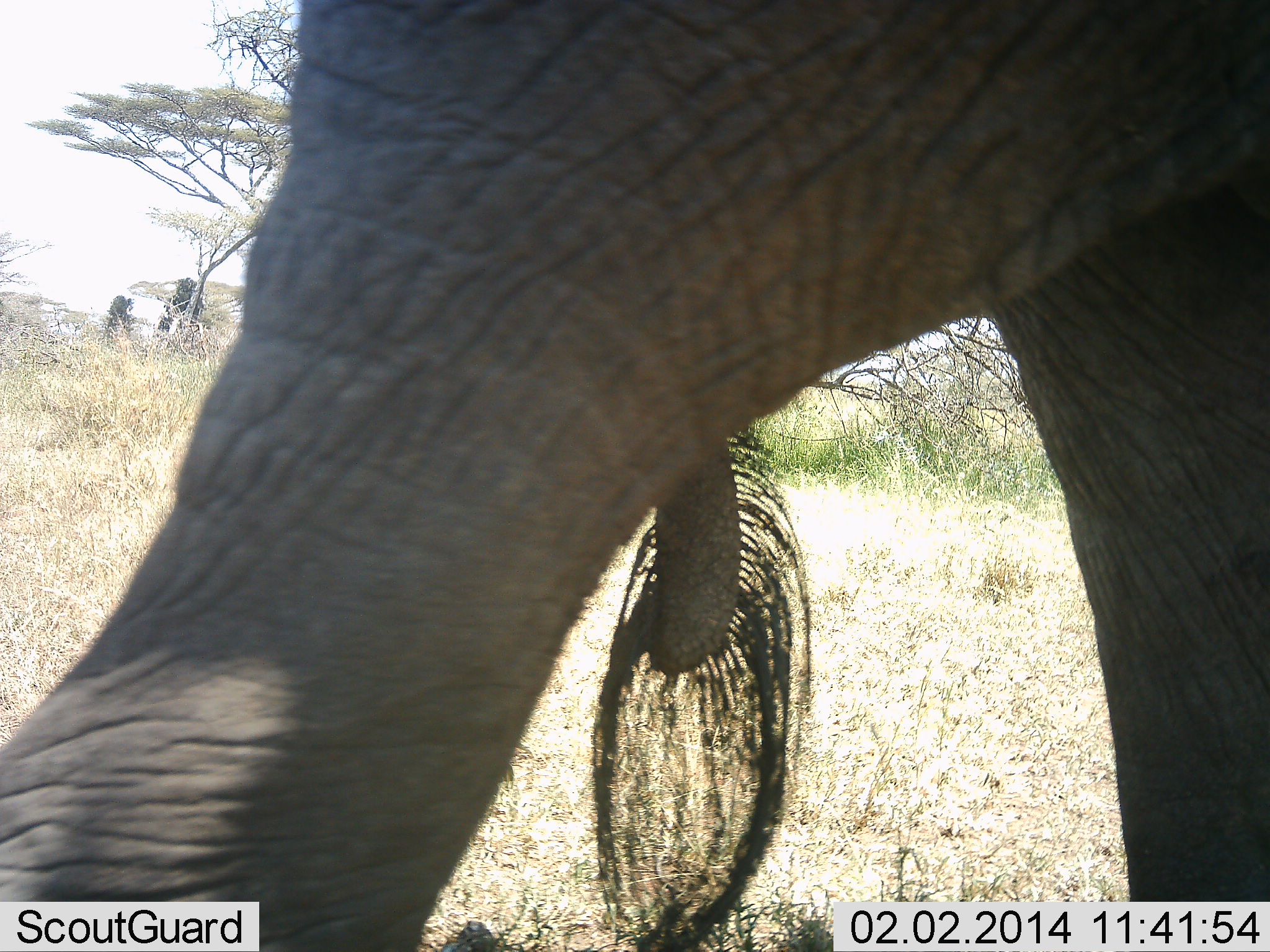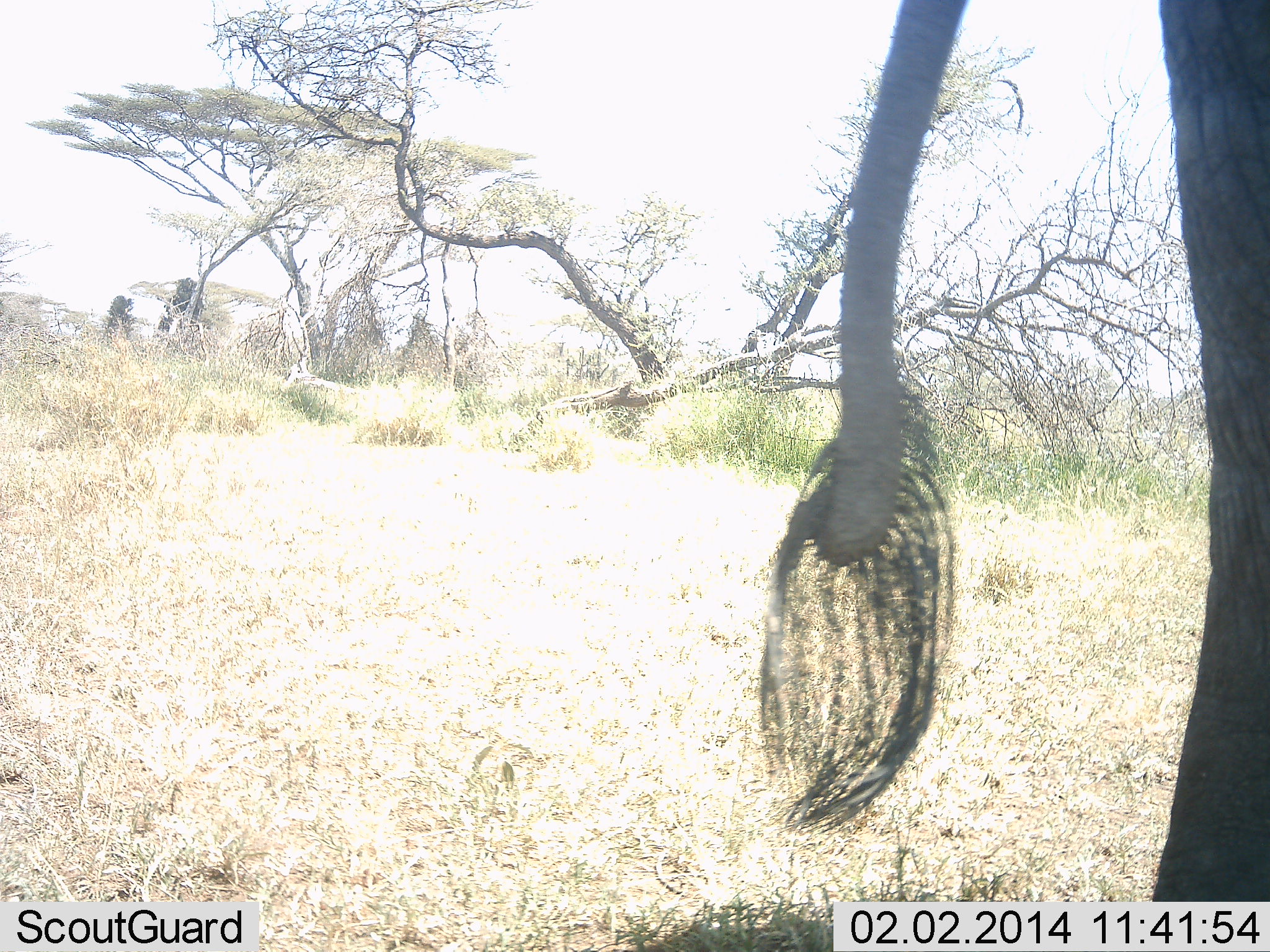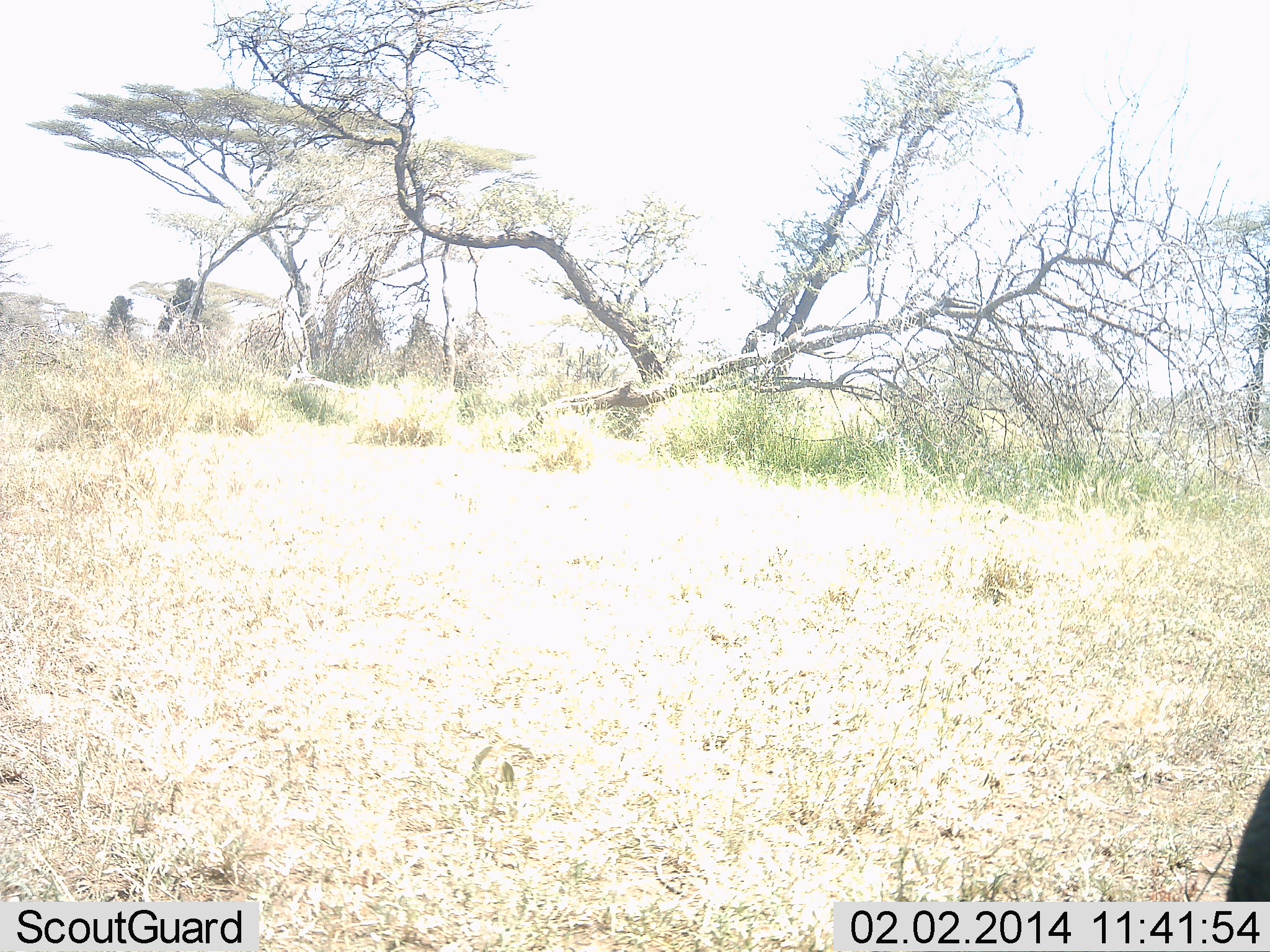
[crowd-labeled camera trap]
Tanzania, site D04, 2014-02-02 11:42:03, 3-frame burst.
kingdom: Animalia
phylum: Chordata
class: Mammalia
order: Proboscidea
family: Elephantidae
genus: Loxodonta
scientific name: Loxodonta africana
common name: african bush elephant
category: elephant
Elephant (african bush elephant) (Loxodonta africana), count 1. Behavior (volunteer vote fractions): standing 0%, resting 0%, moving 100%, interacting 0%. Young present (vote fraction): 0%. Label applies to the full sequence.